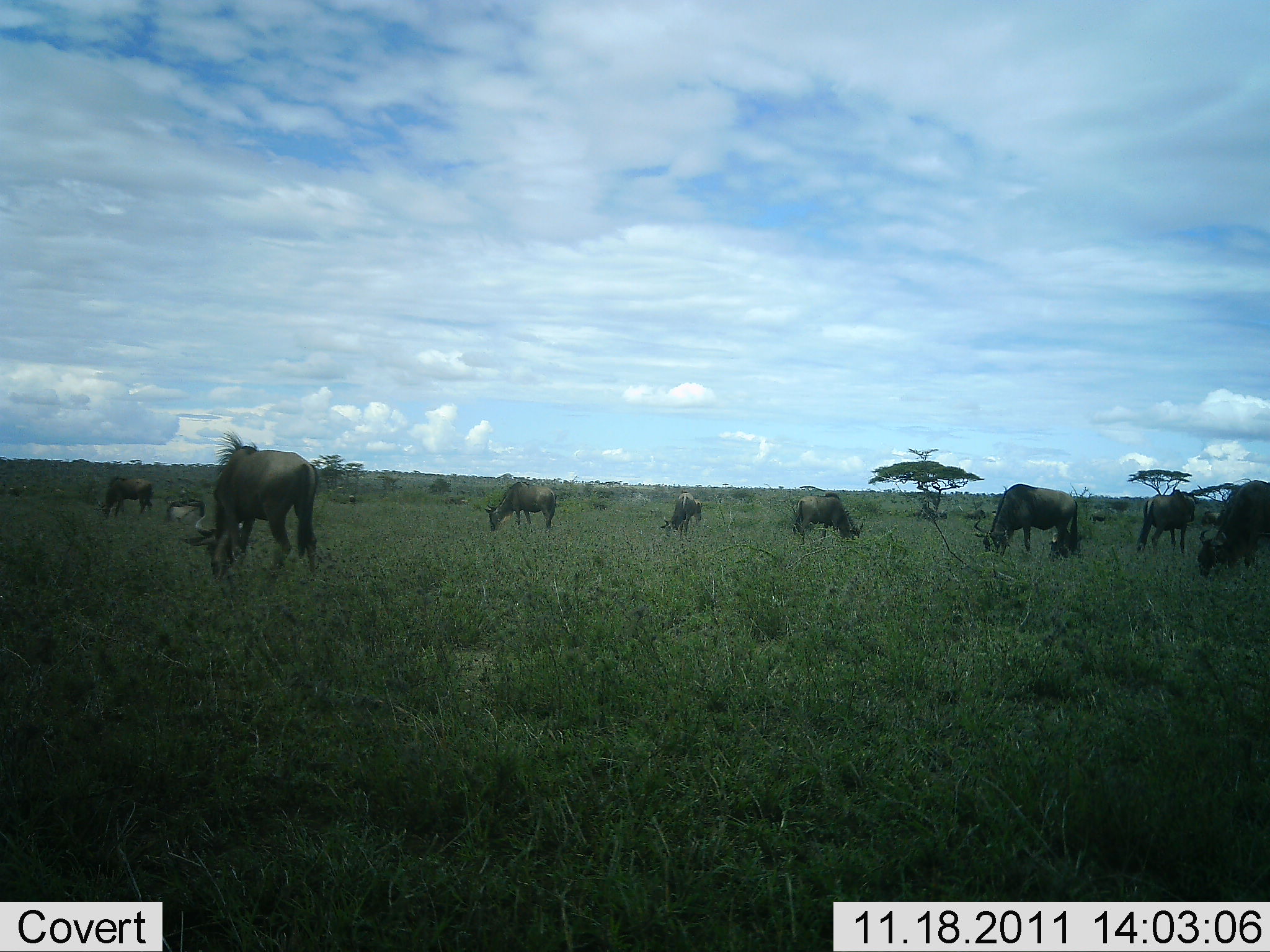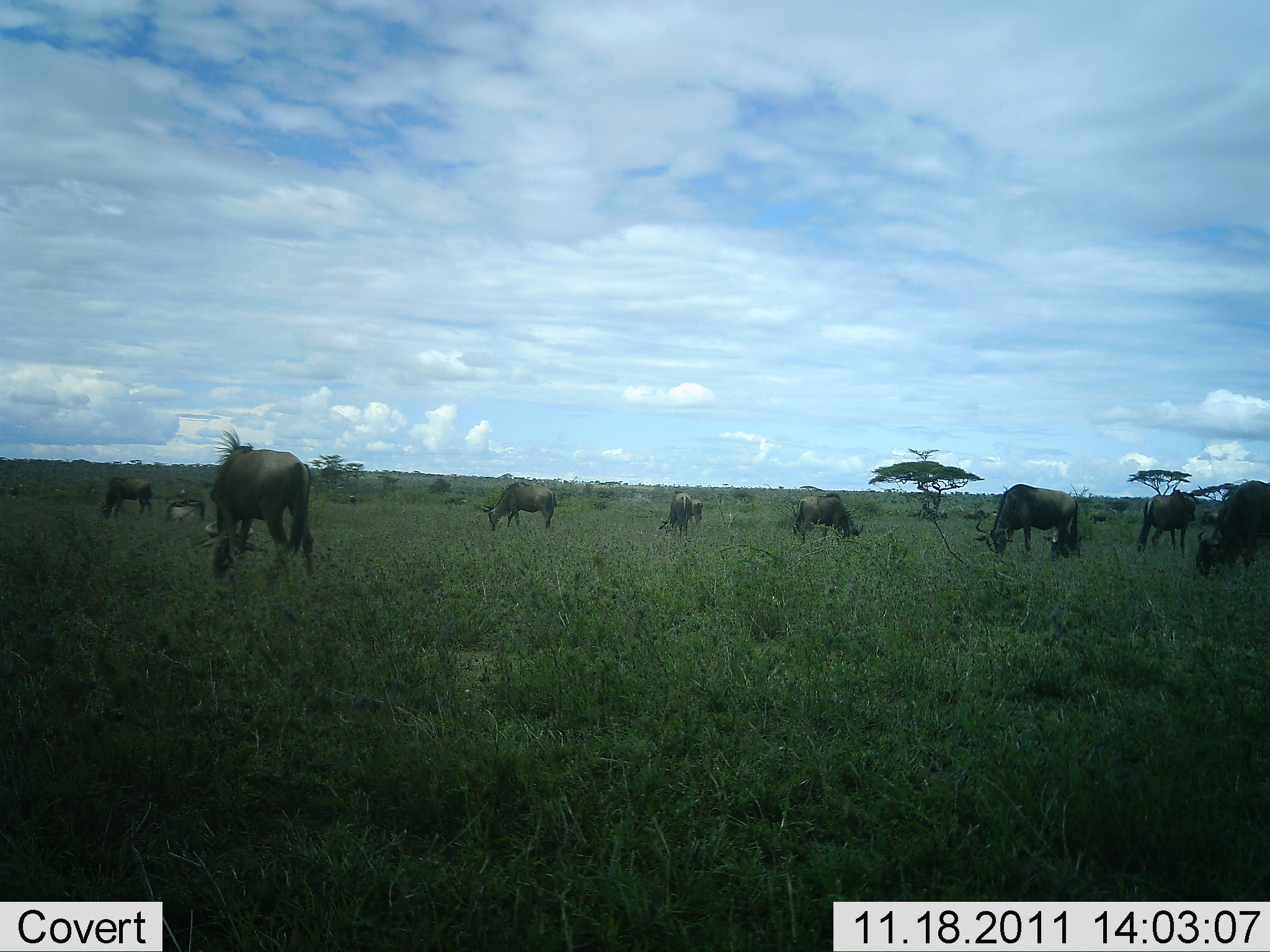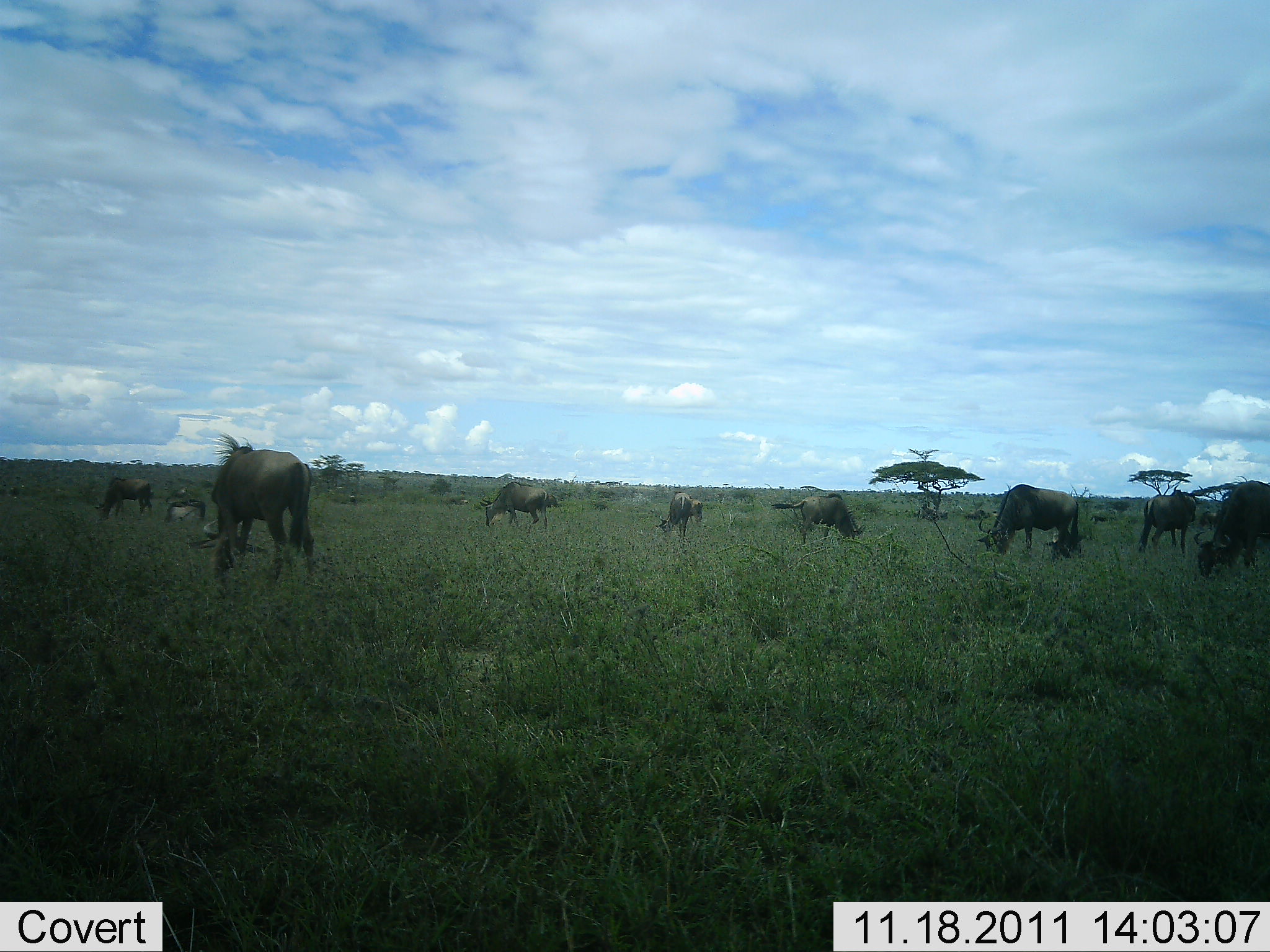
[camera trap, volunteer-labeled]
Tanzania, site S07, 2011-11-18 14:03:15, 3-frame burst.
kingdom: Animalia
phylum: Chordata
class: Mammalia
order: Artiodactyla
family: Bovidae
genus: Connochaetes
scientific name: Connochaetes taurinus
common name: blue wildebeest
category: wildebeest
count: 10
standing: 42%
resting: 0%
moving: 0%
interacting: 0%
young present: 8%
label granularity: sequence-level